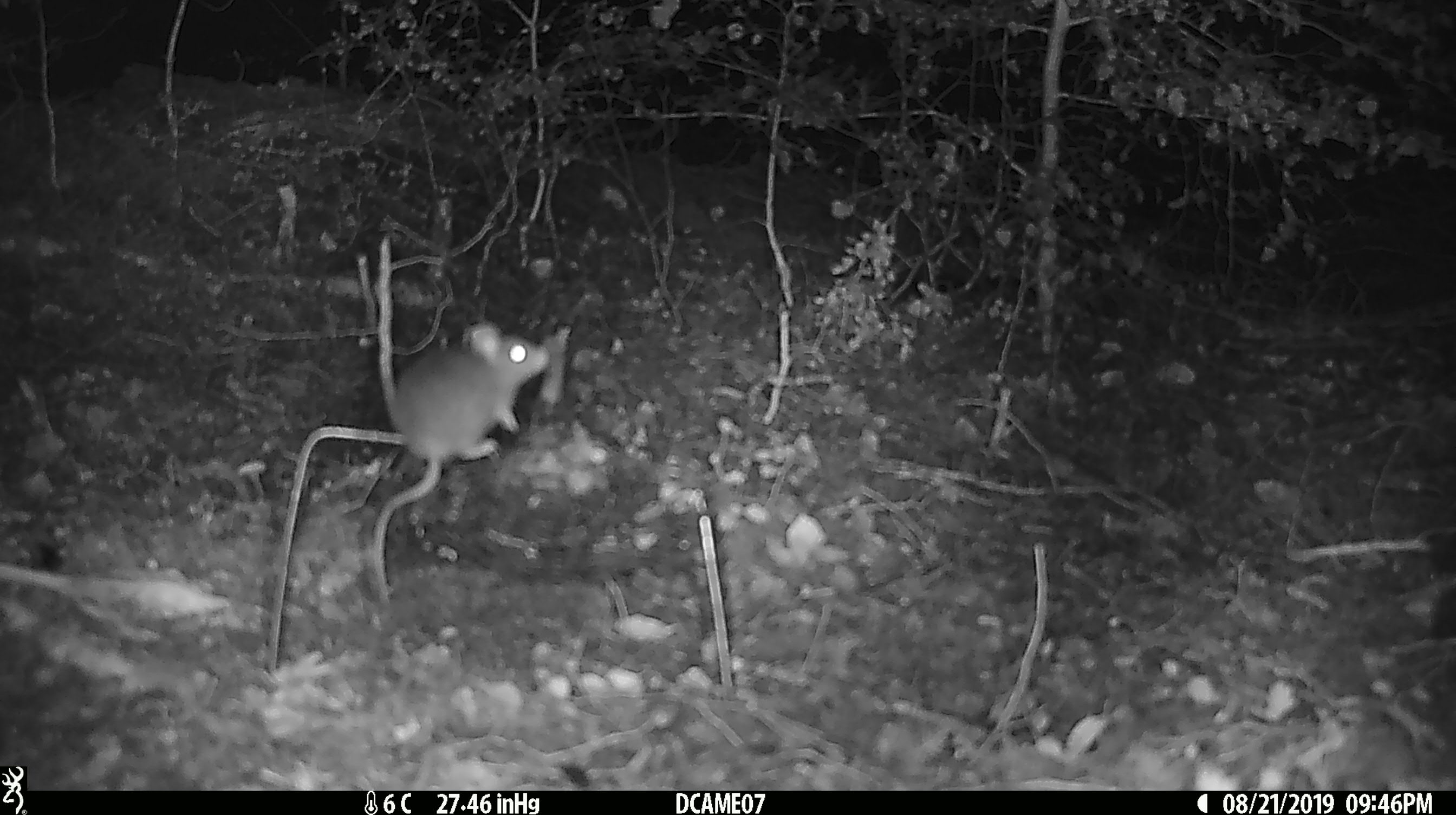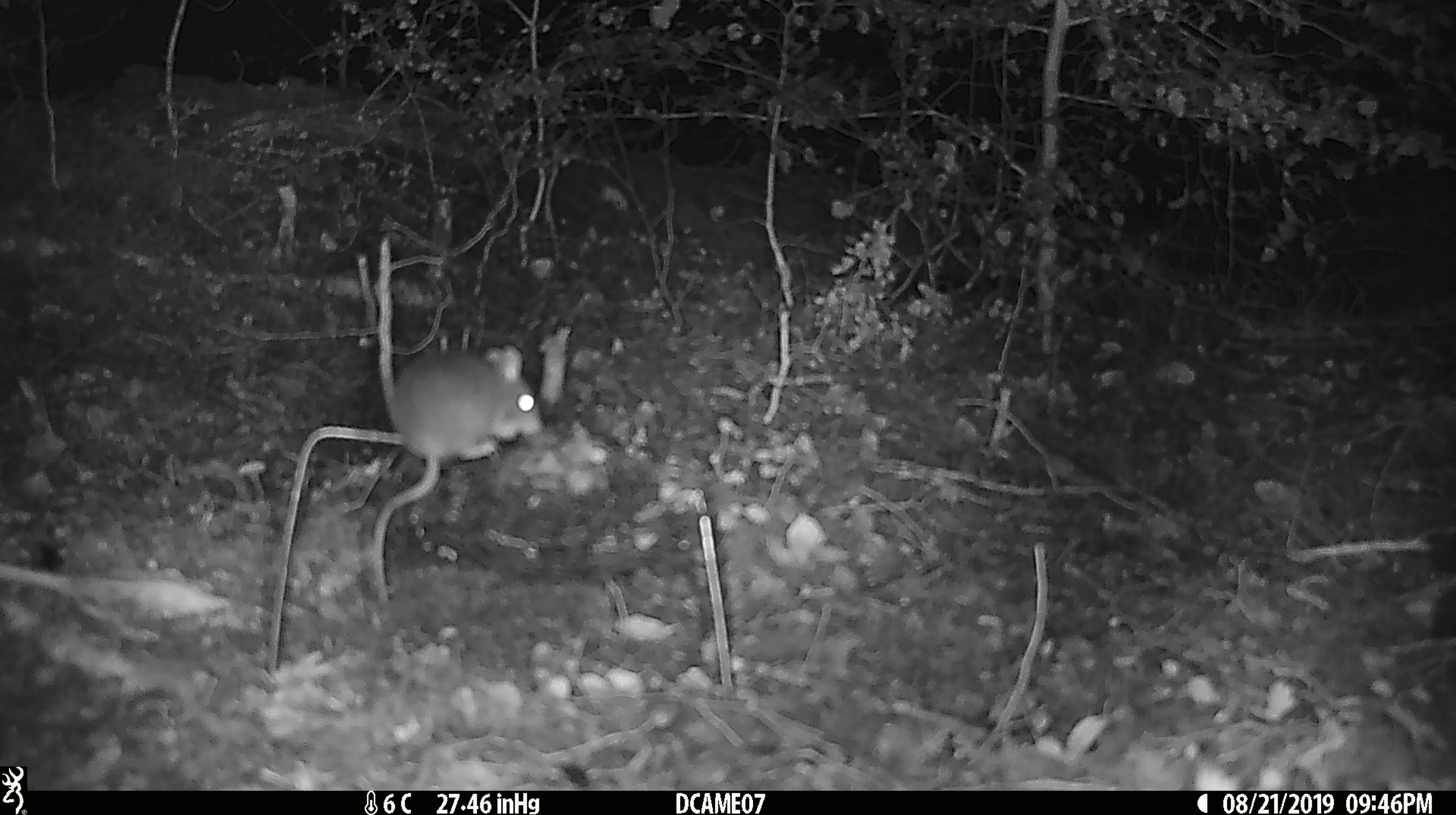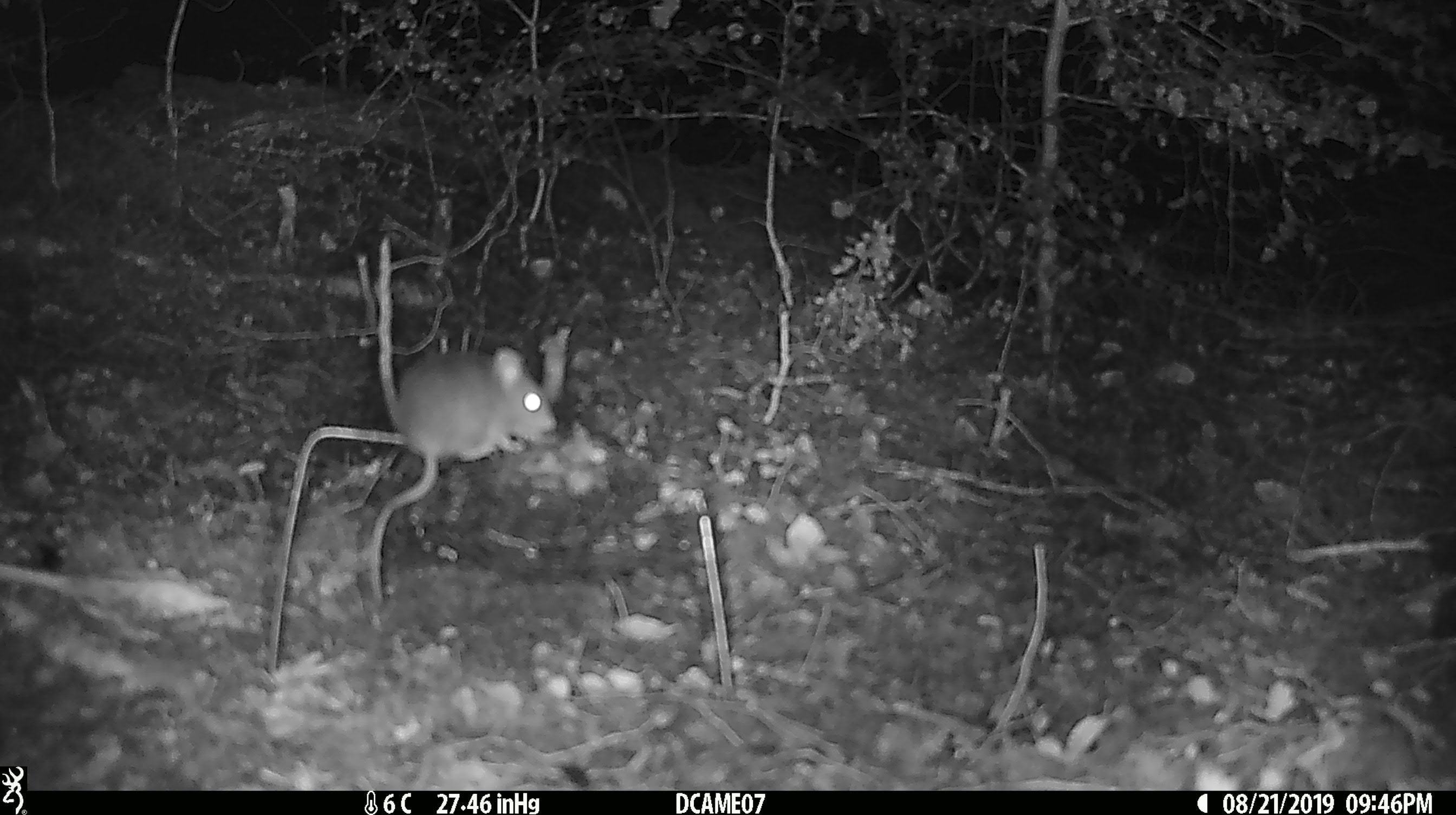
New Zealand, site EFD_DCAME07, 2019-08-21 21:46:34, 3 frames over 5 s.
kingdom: Animalia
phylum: Chordata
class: Mammalia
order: Rodentia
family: Muridae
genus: Mus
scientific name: Mus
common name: mouse